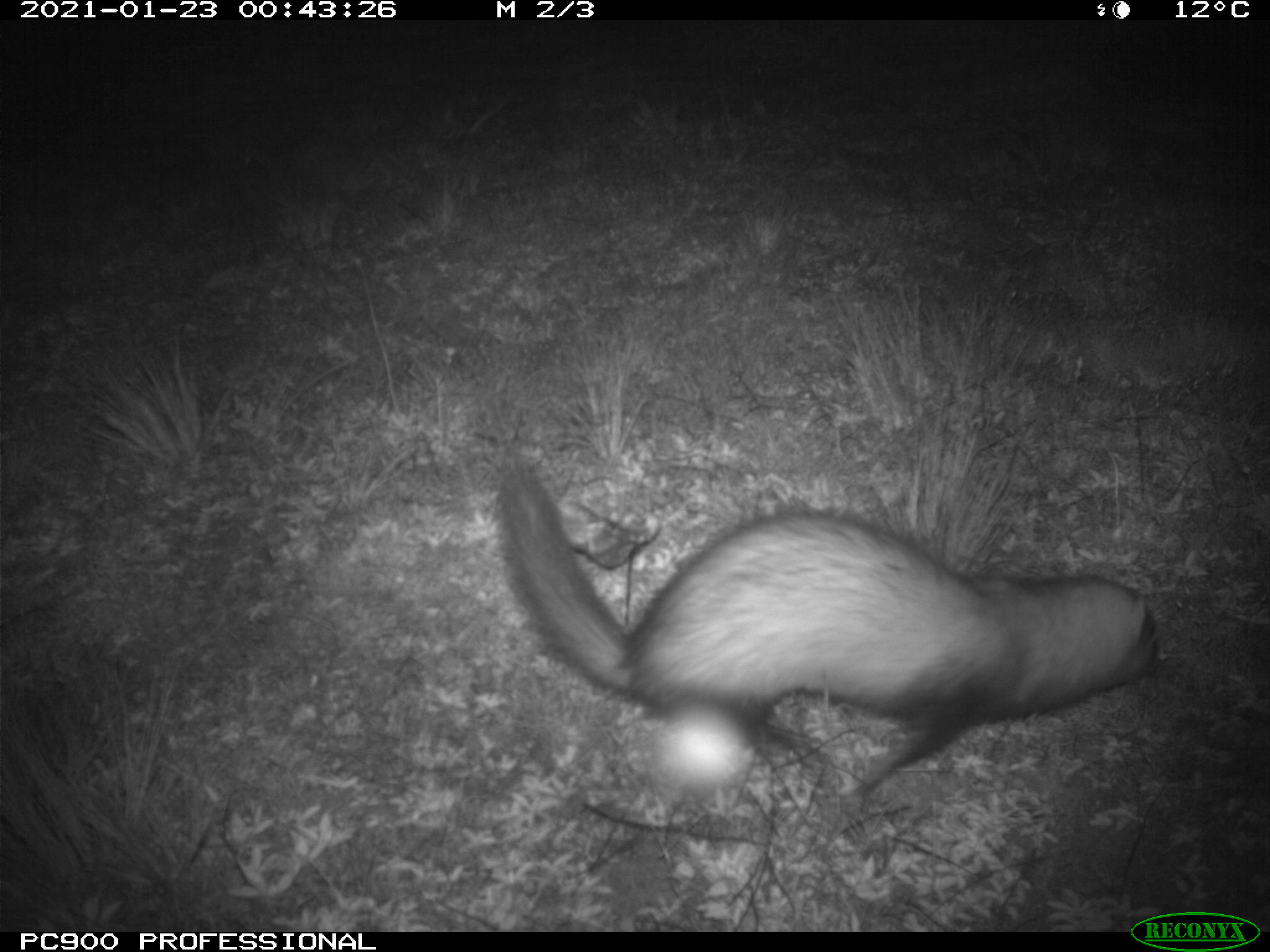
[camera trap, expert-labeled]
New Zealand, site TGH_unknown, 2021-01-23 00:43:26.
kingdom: Animalia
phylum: Chordata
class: Mammalia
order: Carnivora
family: Mustelidae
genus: Mustela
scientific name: Mustela furo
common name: ferret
Ferret (Mustela furo).